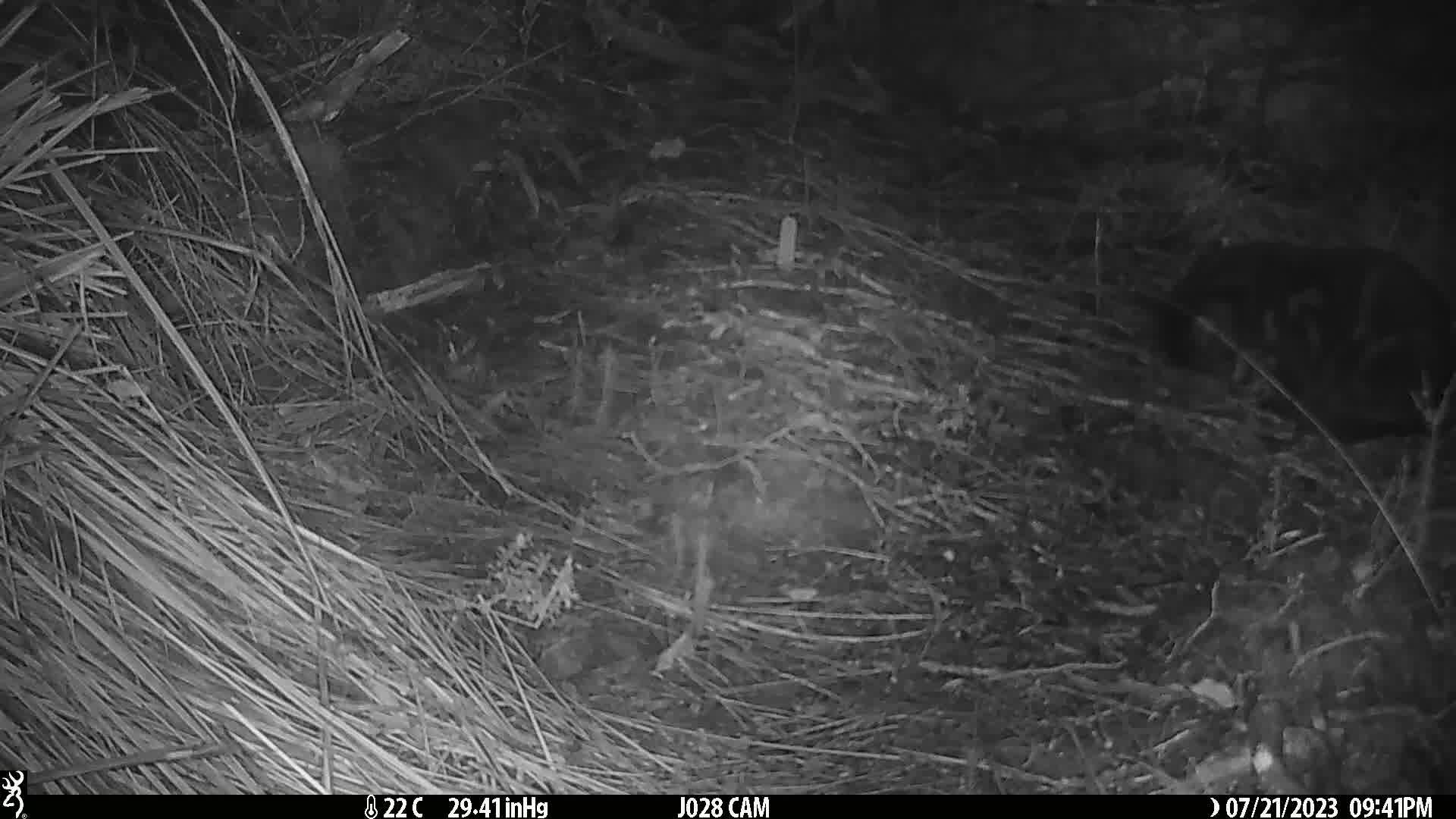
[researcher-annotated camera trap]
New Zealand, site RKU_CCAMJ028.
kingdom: Animalia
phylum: Chordata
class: Mammalia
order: Carnivora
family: Felidae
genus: Felis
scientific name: Felis catus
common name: domestic cat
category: cat